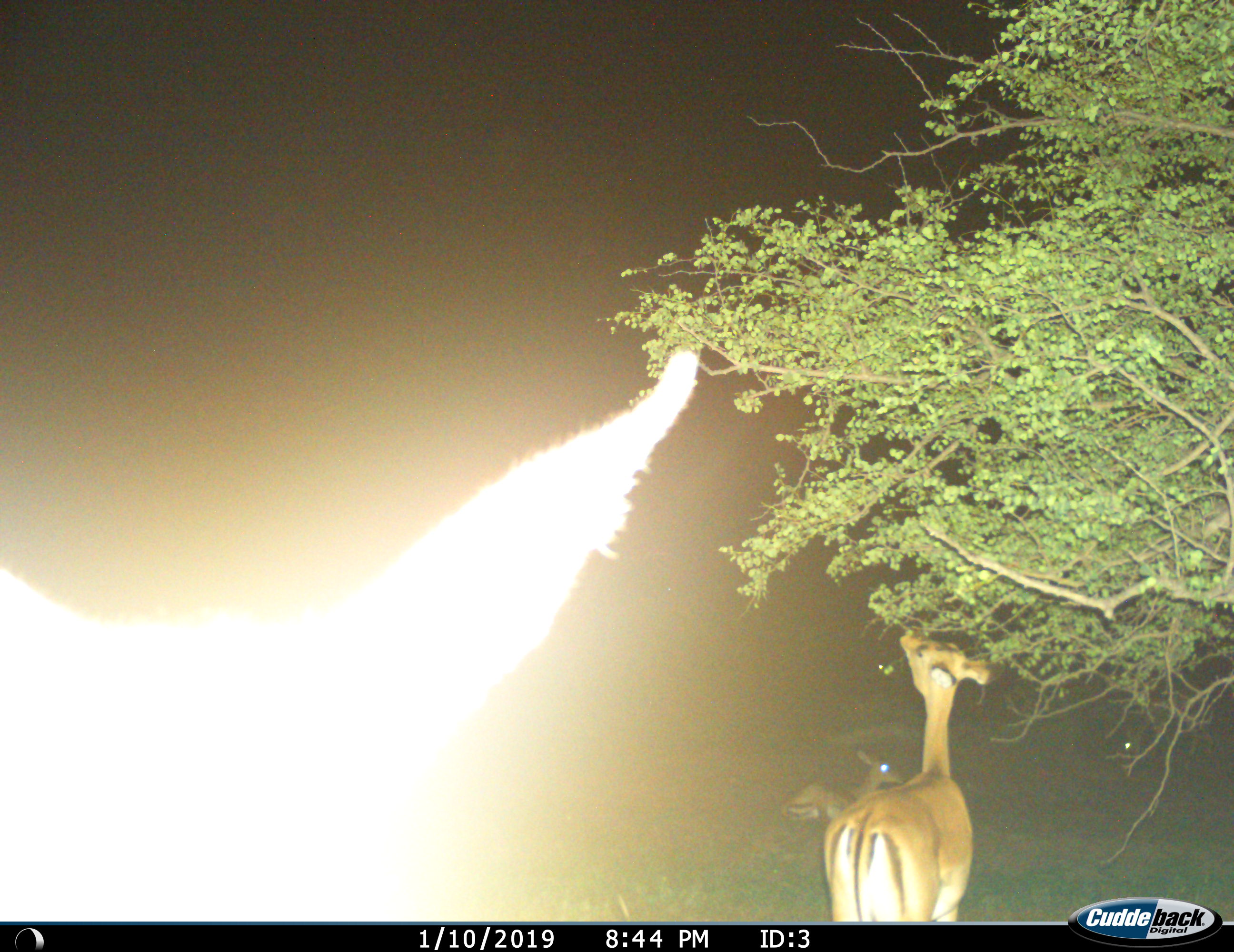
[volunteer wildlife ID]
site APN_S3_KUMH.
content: unidentified animal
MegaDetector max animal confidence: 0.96